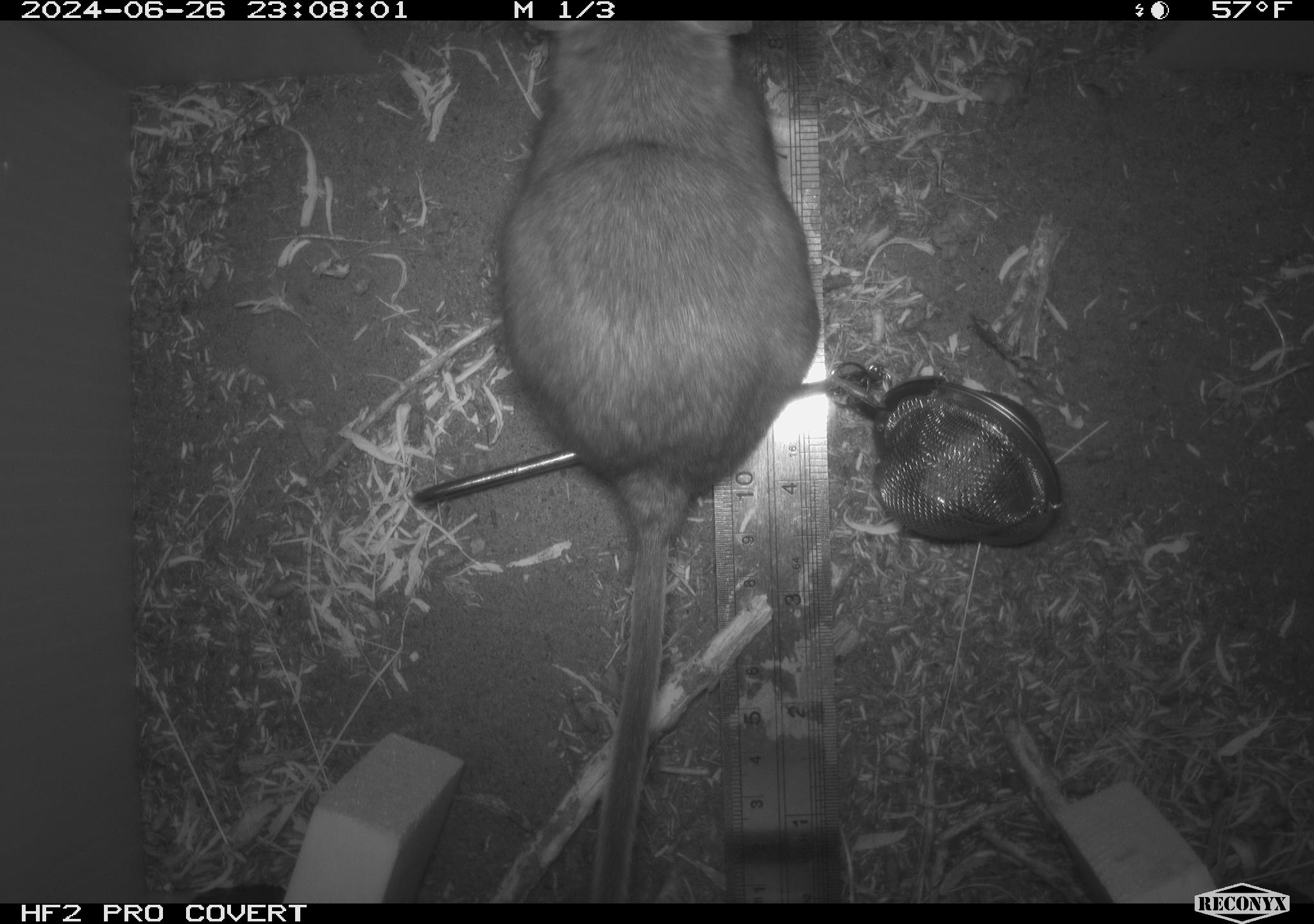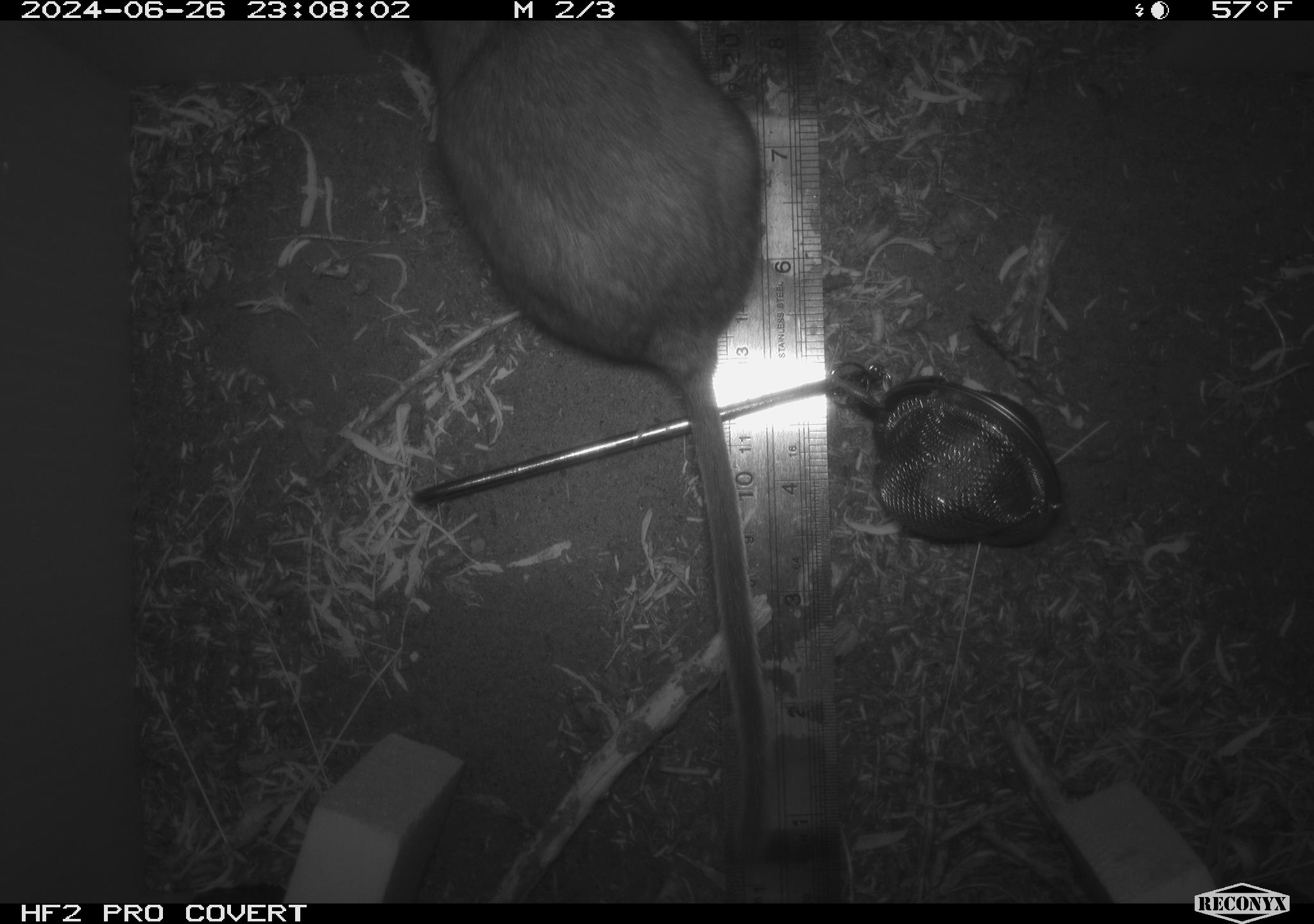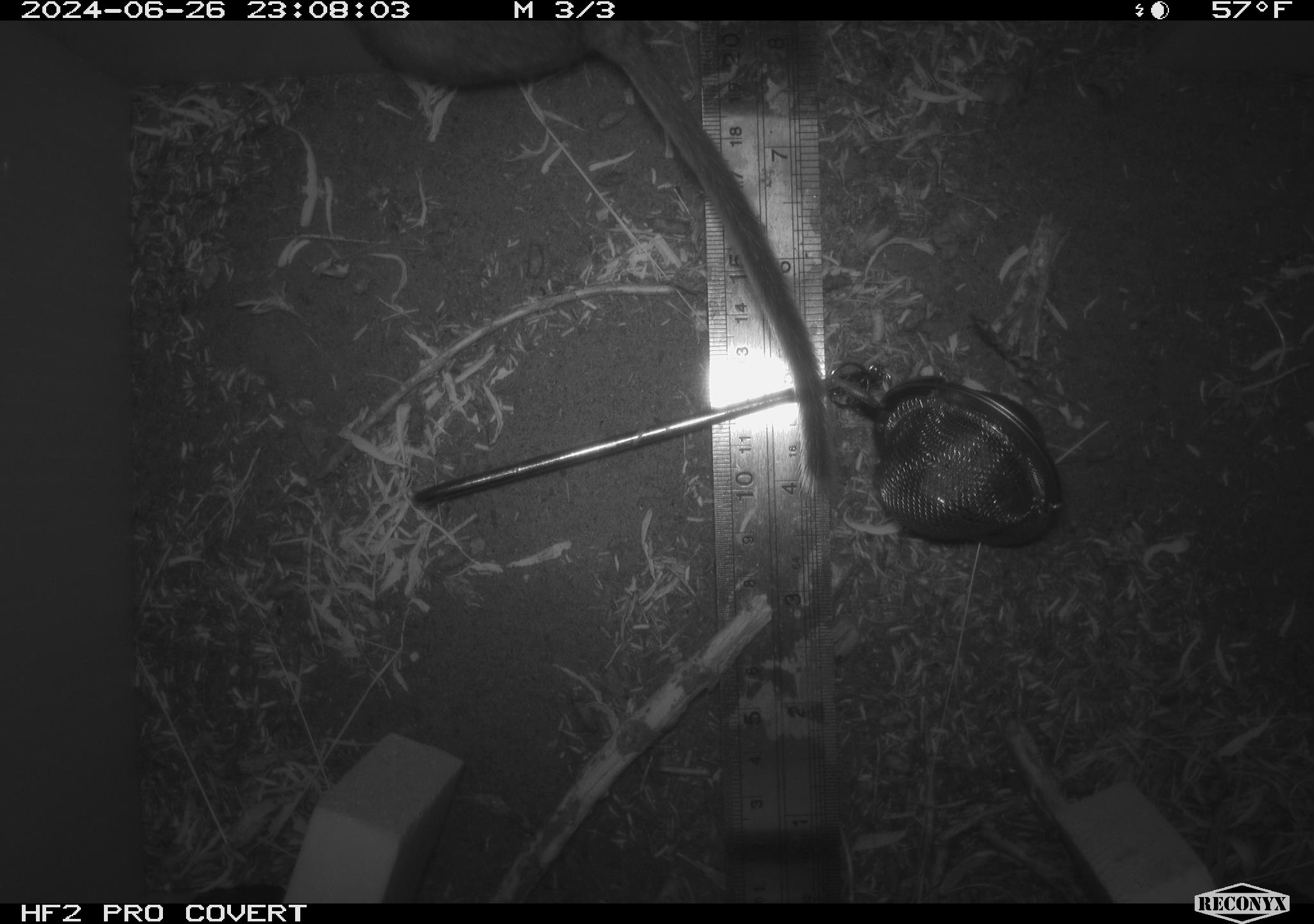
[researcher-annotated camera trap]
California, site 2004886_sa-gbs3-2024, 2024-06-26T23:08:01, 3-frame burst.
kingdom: Animalia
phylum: Chordata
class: Mammalia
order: Rodentia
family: Cricetidae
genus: Neotoma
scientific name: Neotoma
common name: pack rat or woodrat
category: neotoma species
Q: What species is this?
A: Neotoma species (pack rat or woodrat) (Neotoma).